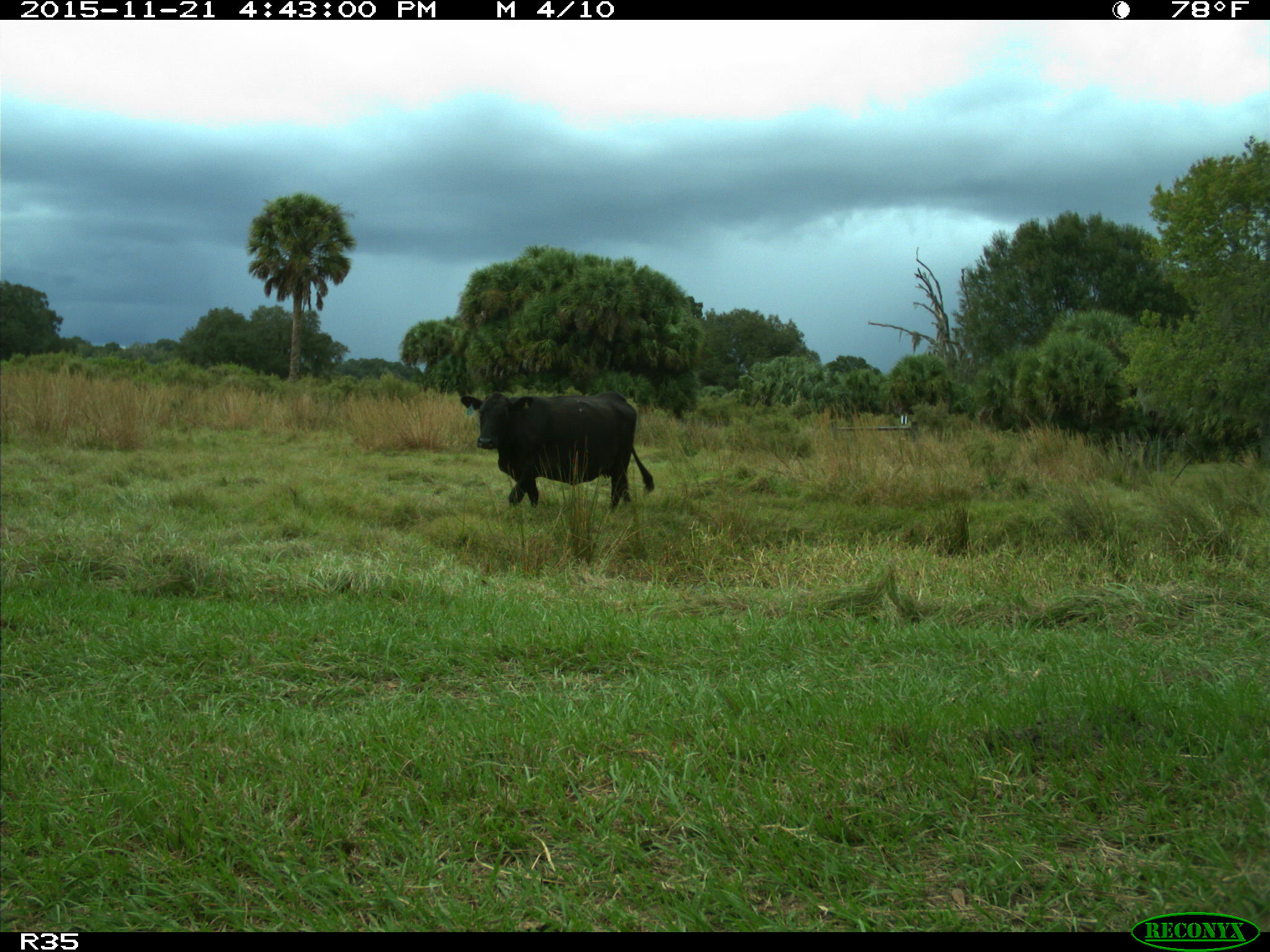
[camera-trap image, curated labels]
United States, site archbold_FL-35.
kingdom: Animalia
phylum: Chordata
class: Mammalia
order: Artiodactyla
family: Bovidae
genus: Bos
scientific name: Bos taurus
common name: domestic cow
Bos taurus (domestic cow).